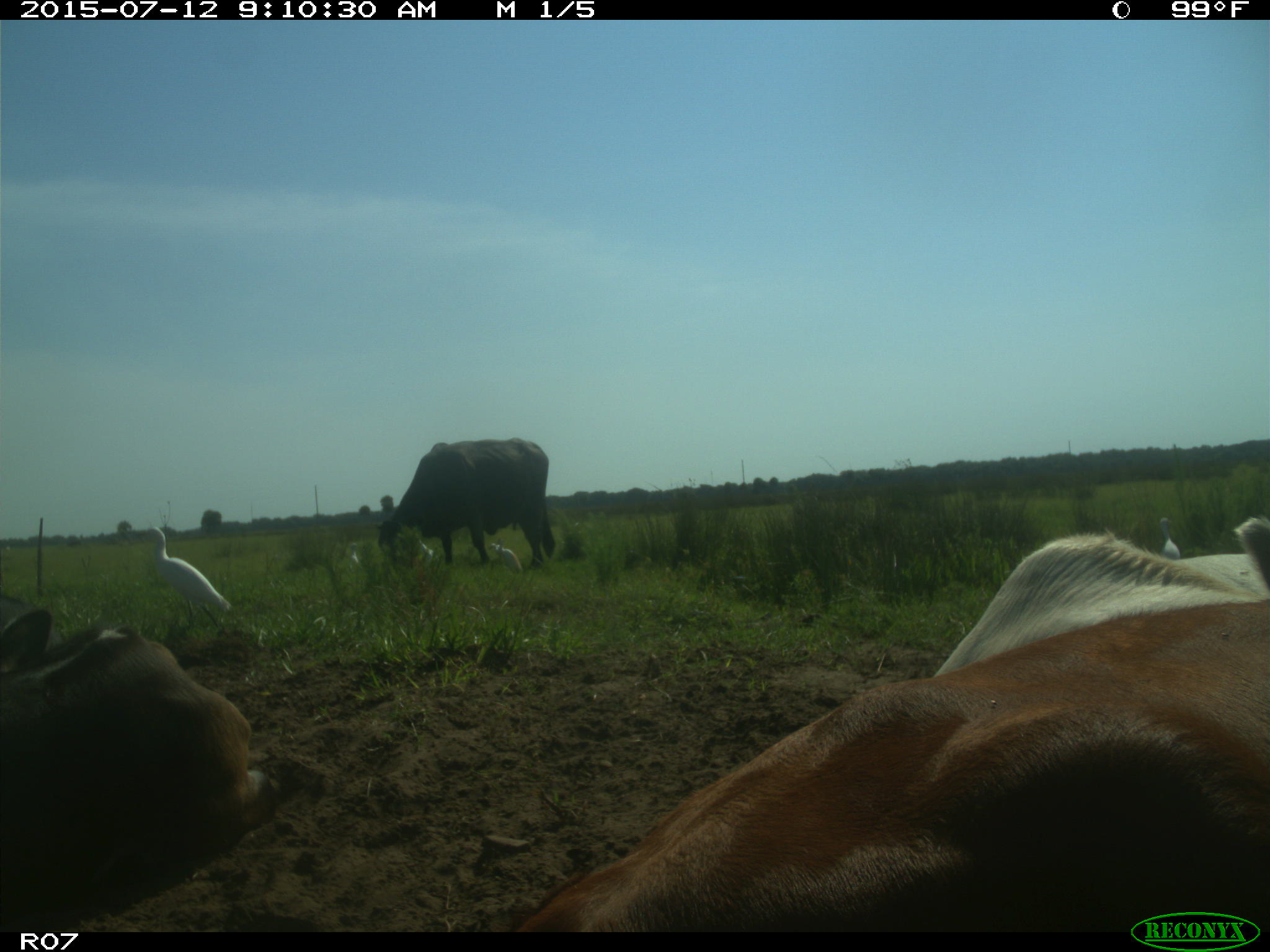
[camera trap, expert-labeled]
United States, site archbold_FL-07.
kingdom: Animalia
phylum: Chordata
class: Mammalia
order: Artiodactyla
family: Bovidae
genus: Bos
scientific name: Bos taurus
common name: domestic cow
Bos taurus (domestic cow).